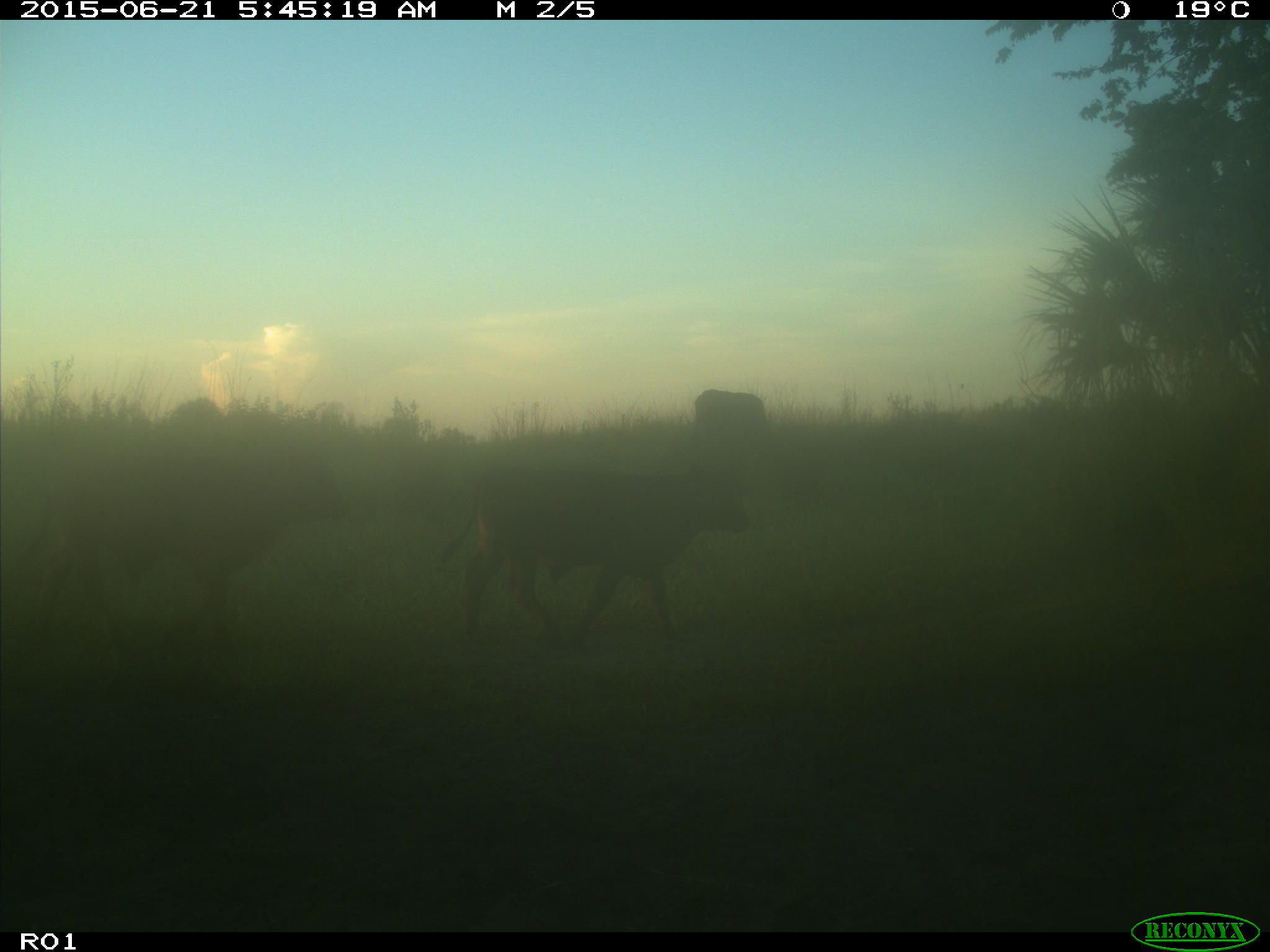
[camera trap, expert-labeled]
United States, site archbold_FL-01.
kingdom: Animalia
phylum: Chordata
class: Mammalia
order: Artiodactyla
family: Bovidae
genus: Bos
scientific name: Bos taurus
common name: domestic cow